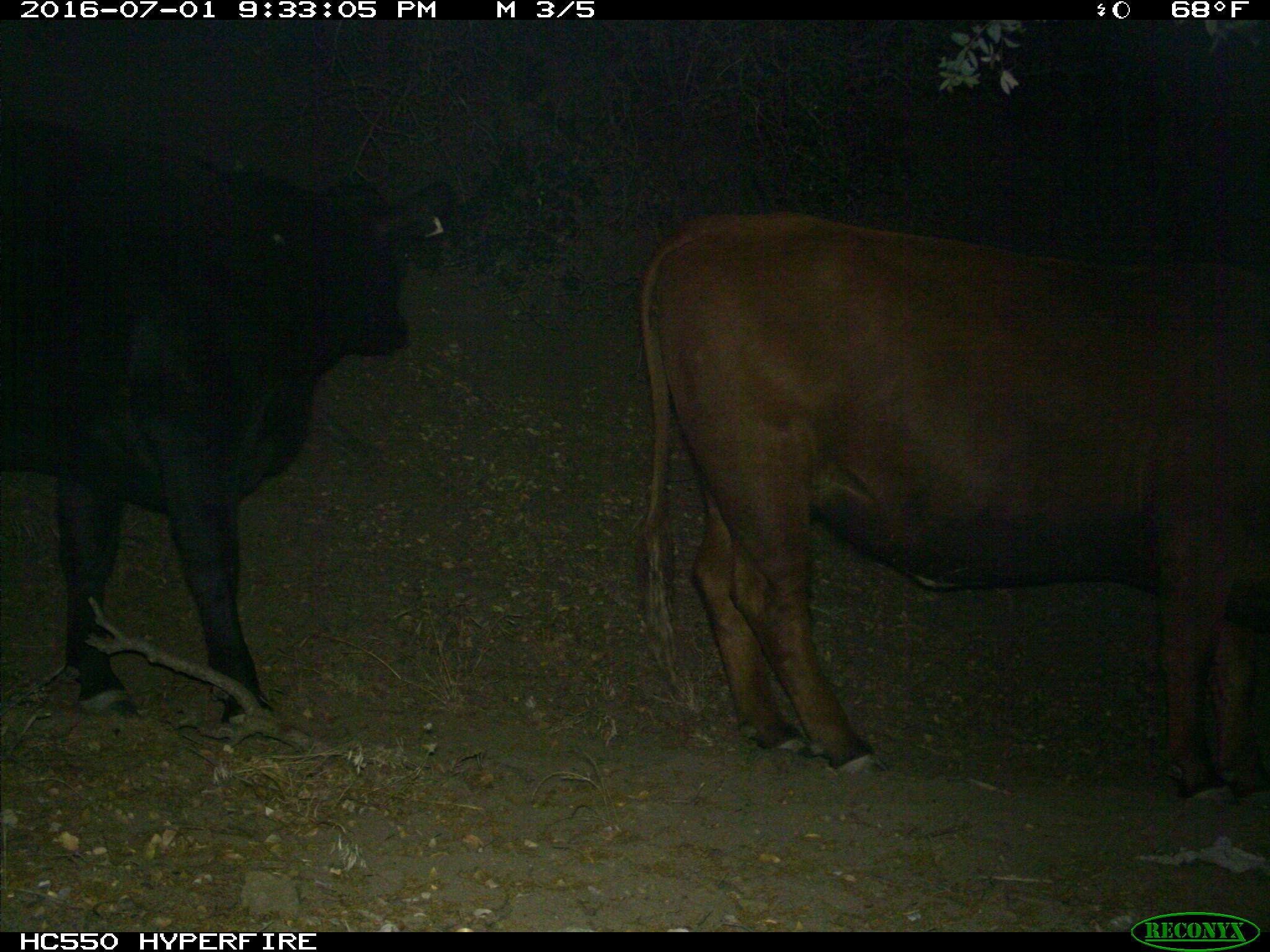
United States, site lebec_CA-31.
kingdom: Animalia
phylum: Chordata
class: Mammalia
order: Artiodactyla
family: Bovidae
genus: Bos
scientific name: Bos taurus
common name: domestic cow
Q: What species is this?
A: Bos taurus (domestic cow).